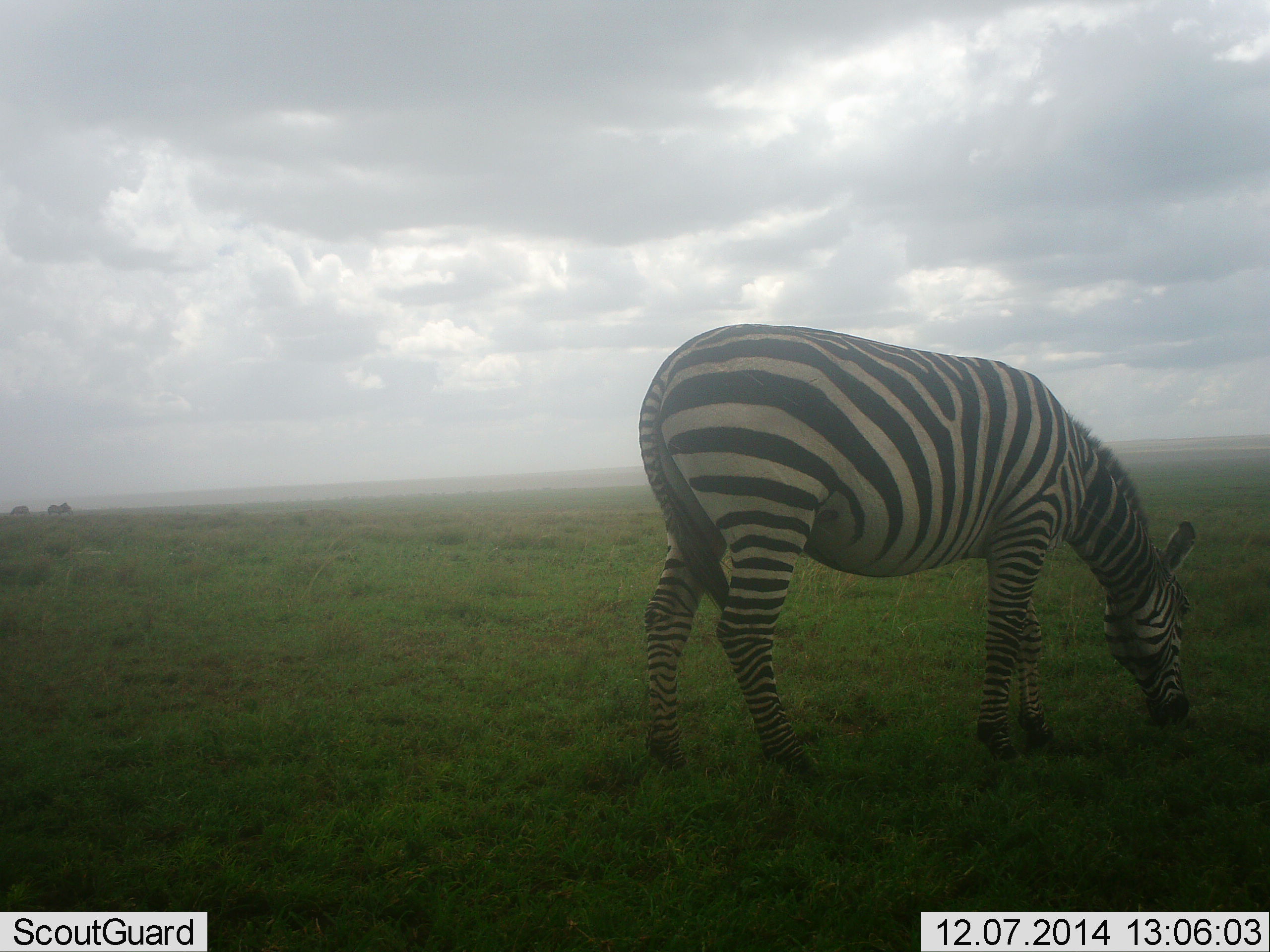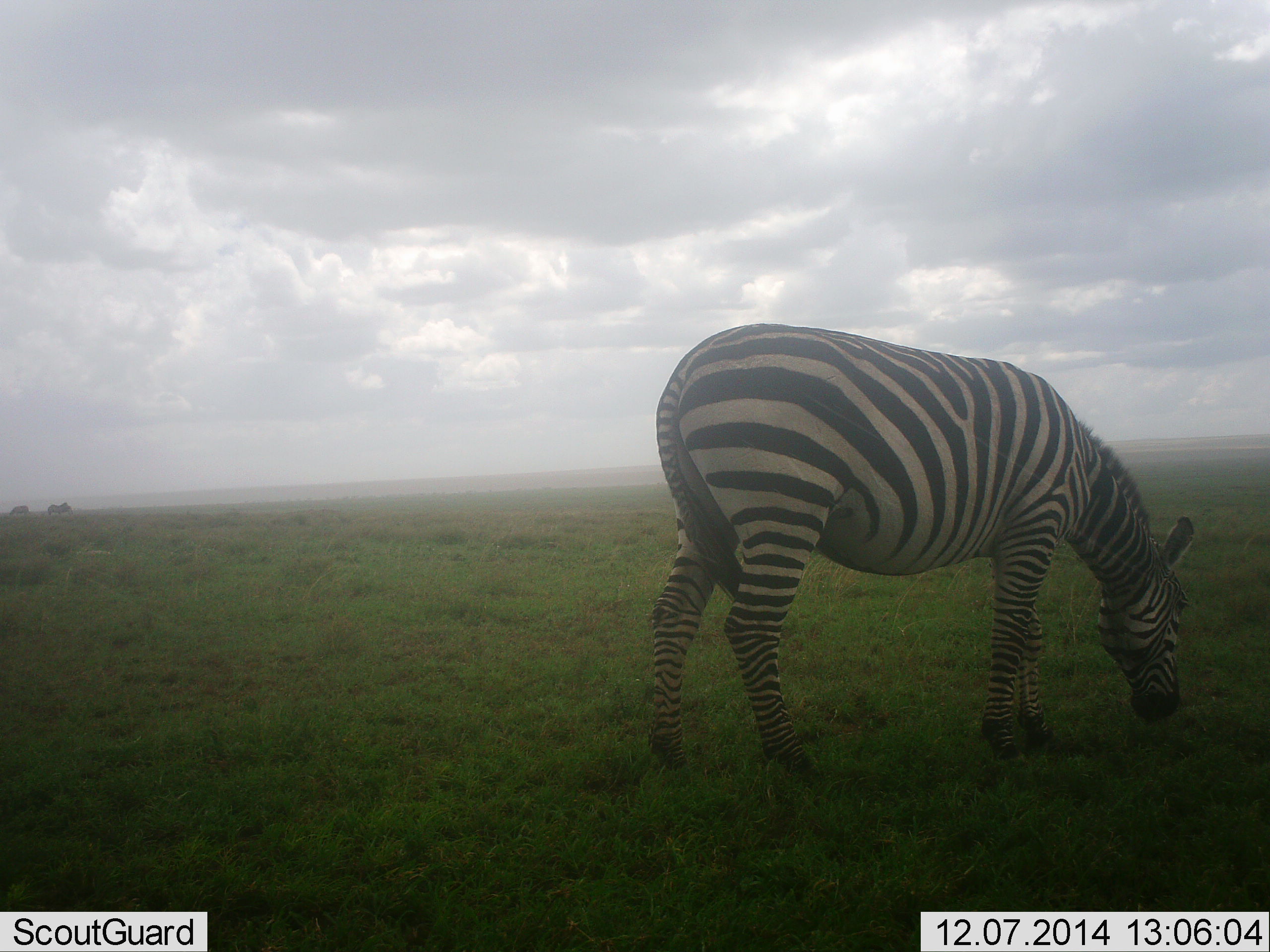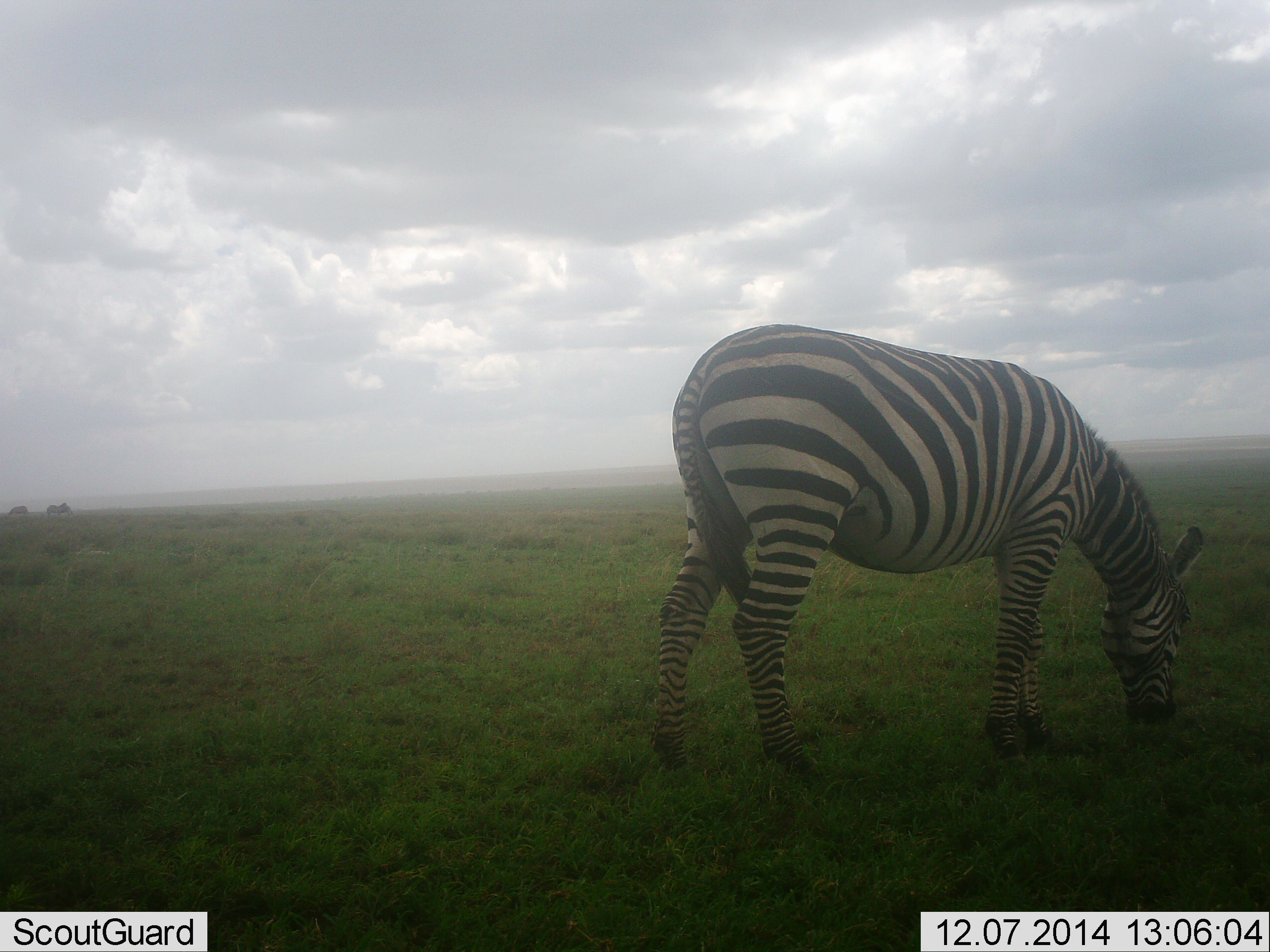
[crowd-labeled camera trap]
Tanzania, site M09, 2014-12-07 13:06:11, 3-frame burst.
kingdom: Animalia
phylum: Chordata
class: Mammalia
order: Perissodactyla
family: Equidae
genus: Equus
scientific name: Equus quagga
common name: plains zebra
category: zebra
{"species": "zebra (plains zebra) (Equus quagga)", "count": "1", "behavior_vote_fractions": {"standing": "20%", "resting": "0%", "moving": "0%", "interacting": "0%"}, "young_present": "0%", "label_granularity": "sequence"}